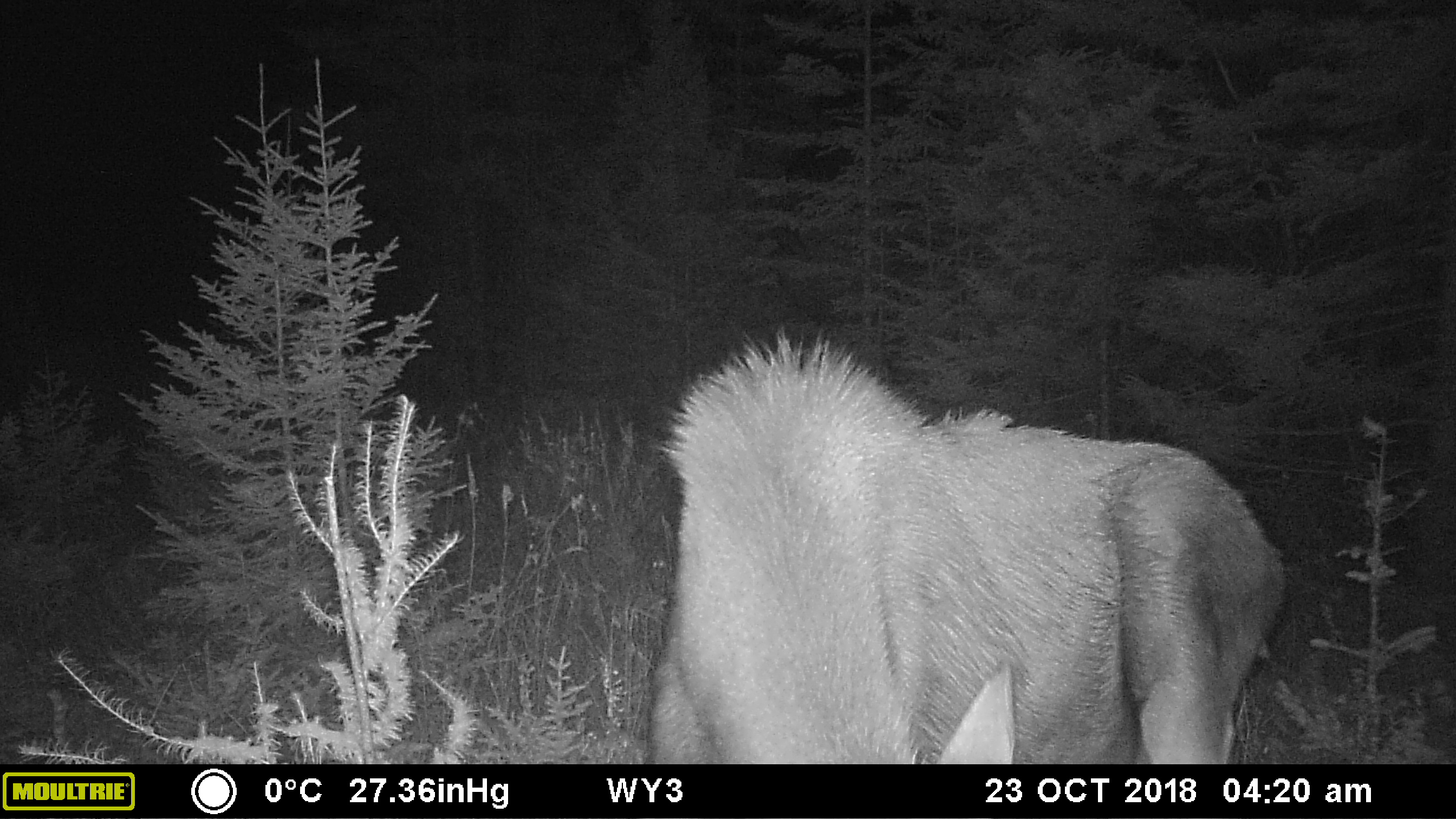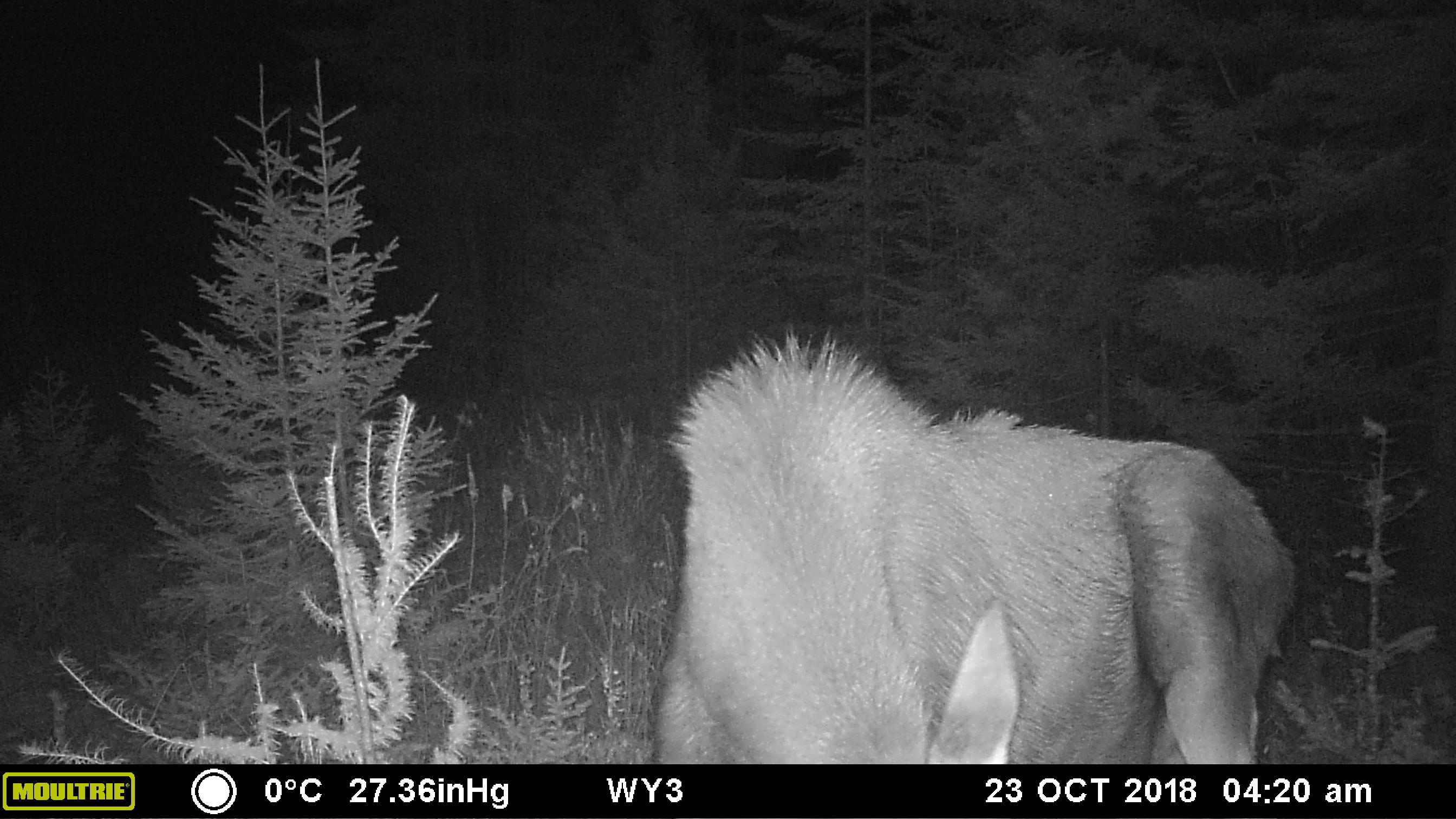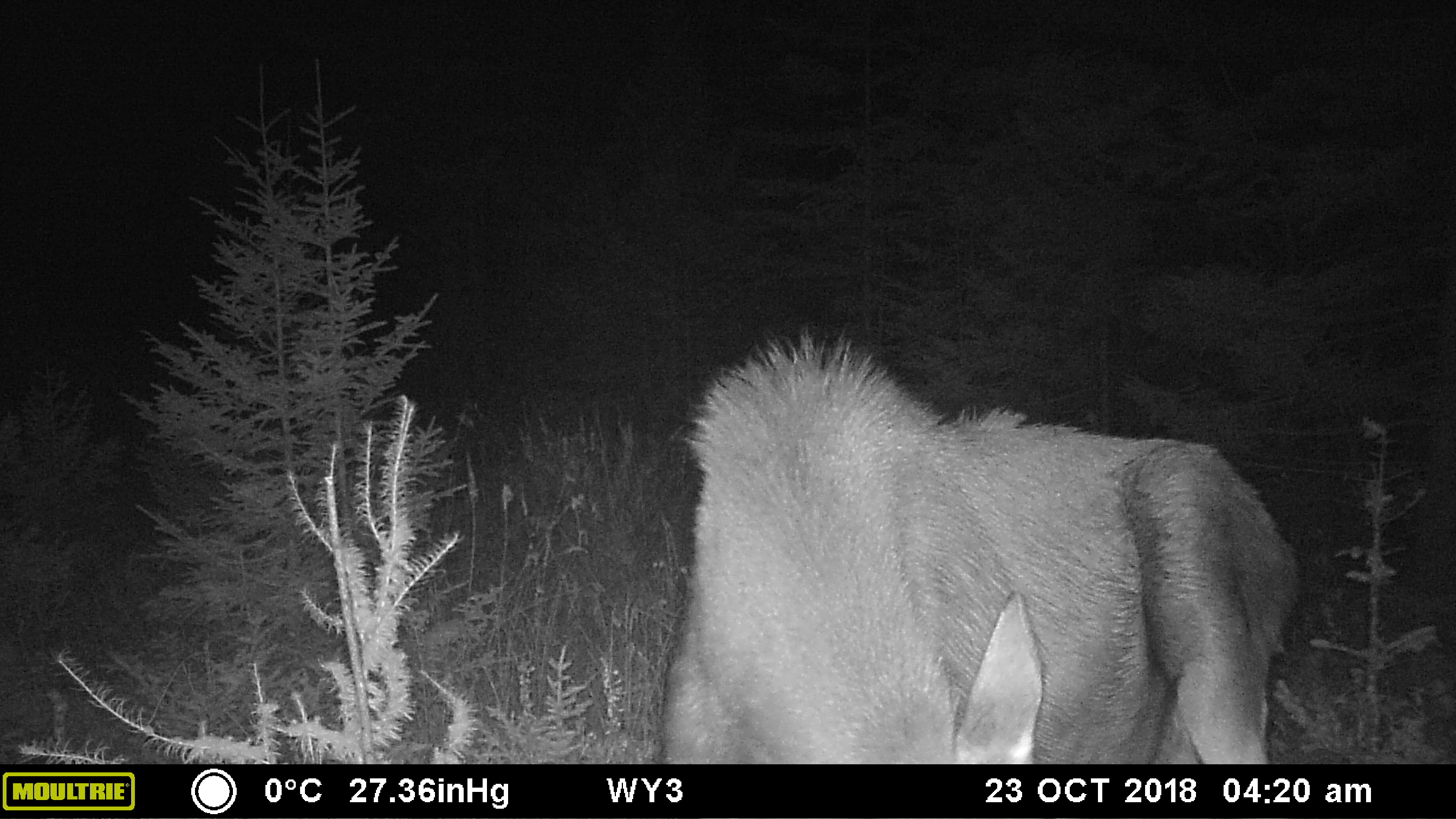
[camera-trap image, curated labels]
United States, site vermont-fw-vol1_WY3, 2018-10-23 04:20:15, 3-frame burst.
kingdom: Animalia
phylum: Chordata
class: Mammalia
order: Artiodactyla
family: Cervidae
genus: Alces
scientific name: Alces alces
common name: moose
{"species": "moose (Alces alces)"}